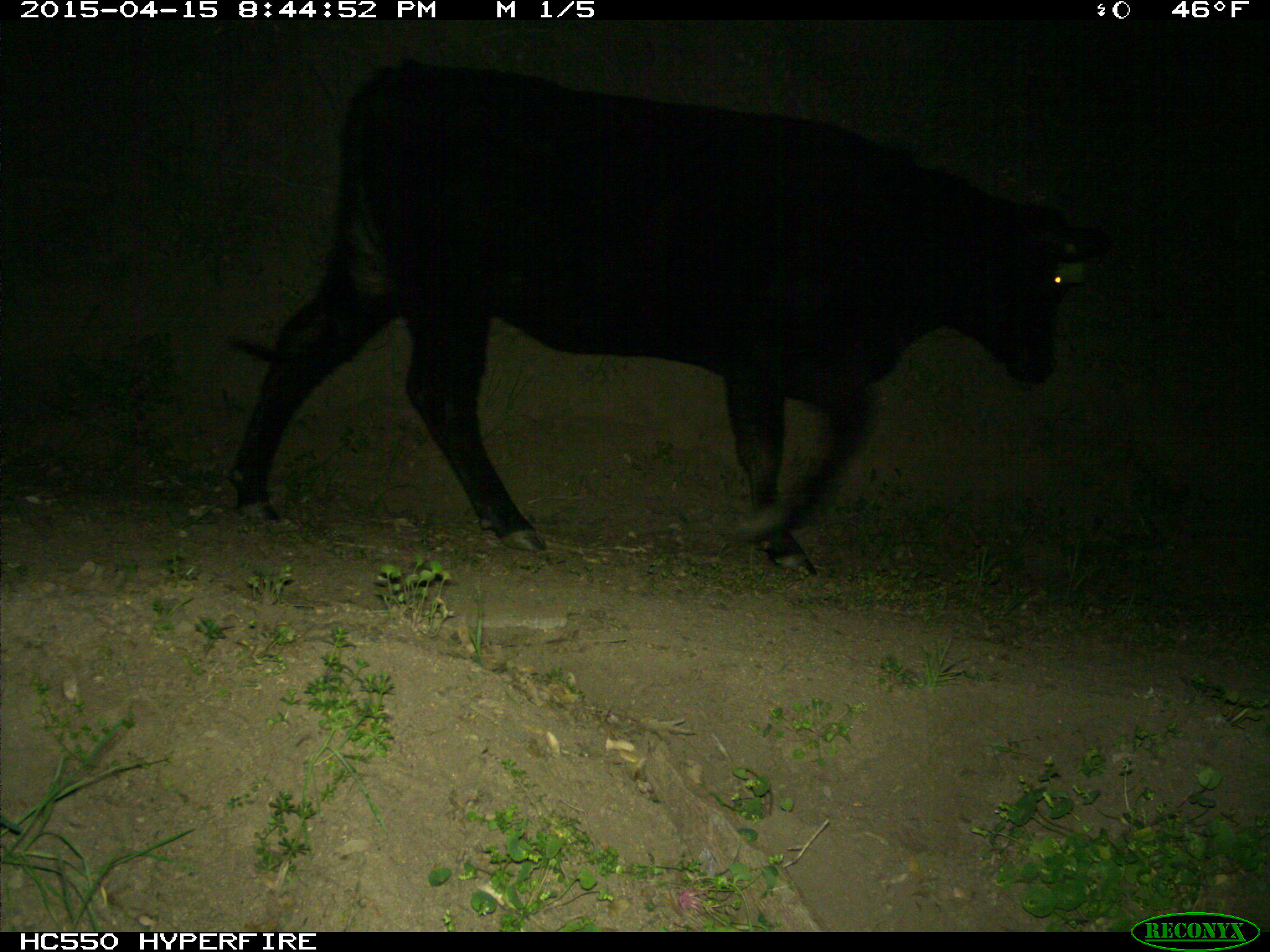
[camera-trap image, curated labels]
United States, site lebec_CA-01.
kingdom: Animalia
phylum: Chordata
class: Mammalia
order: Artiodactyla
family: Bovidae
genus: Bos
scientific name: Bos taurus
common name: domestic cow